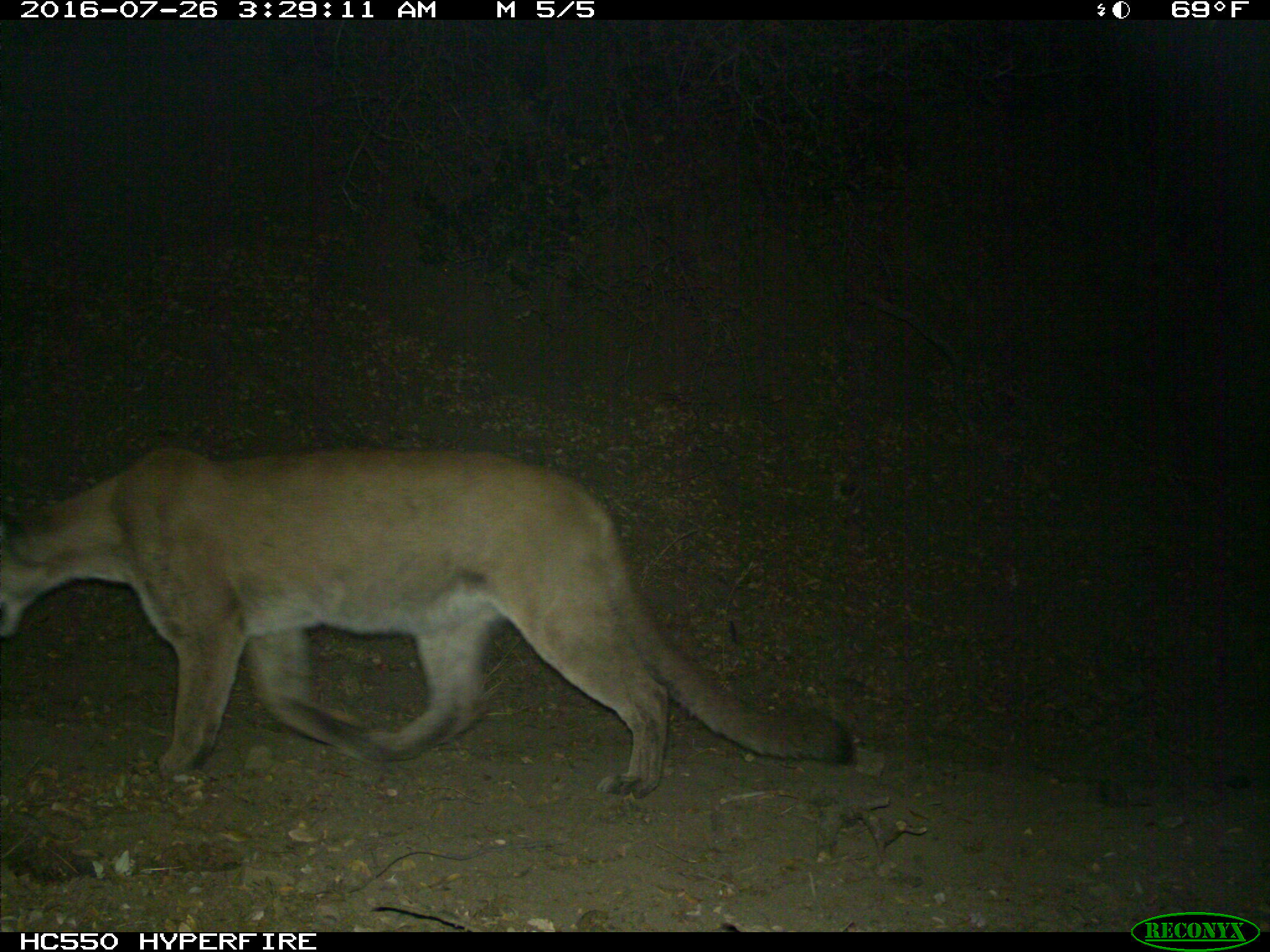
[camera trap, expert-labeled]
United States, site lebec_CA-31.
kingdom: Animalia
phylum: Chordata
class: Mammalia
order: Carnivora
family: Felidae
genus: Puma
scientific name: Puma concolor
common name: mountain lion